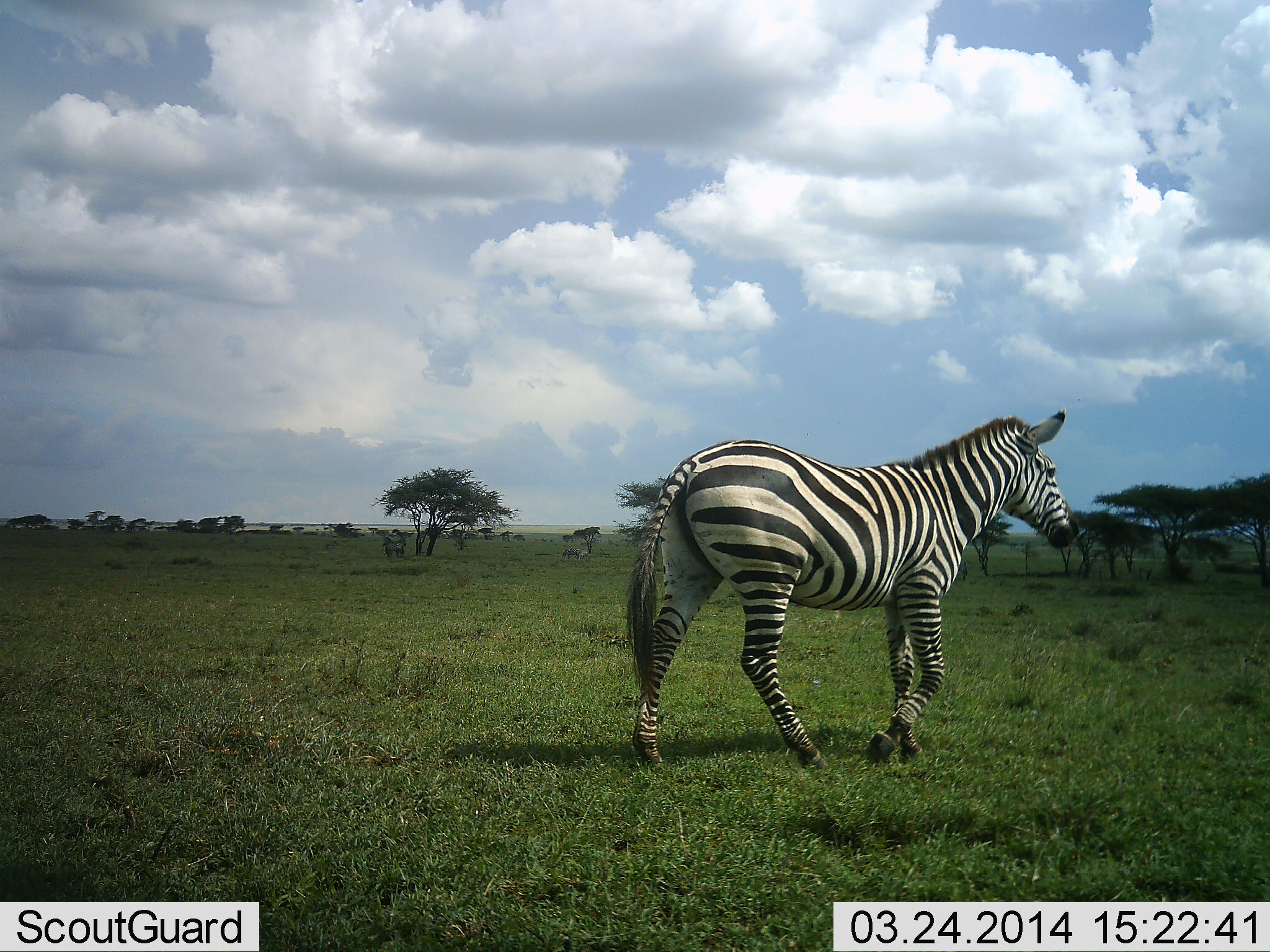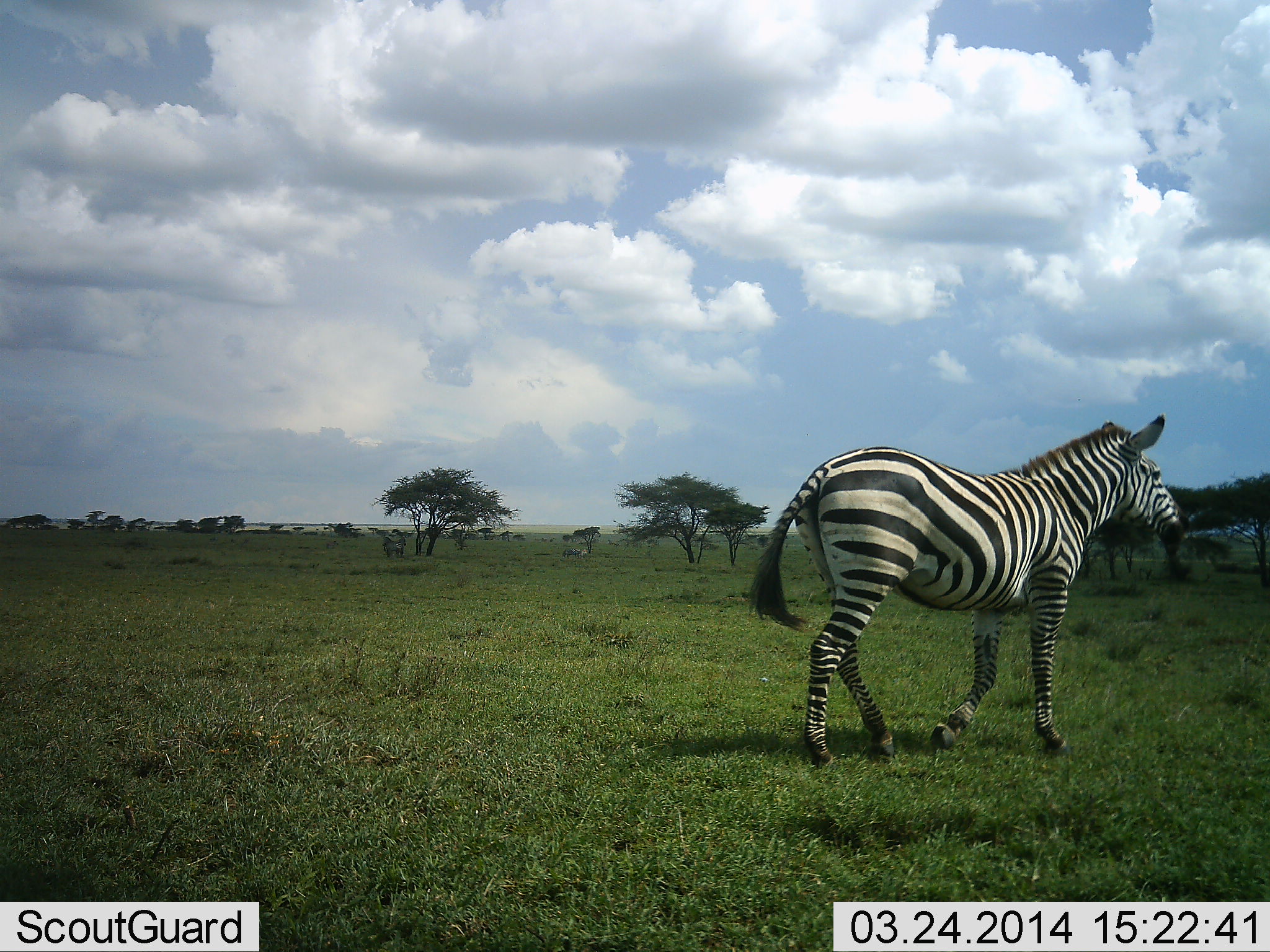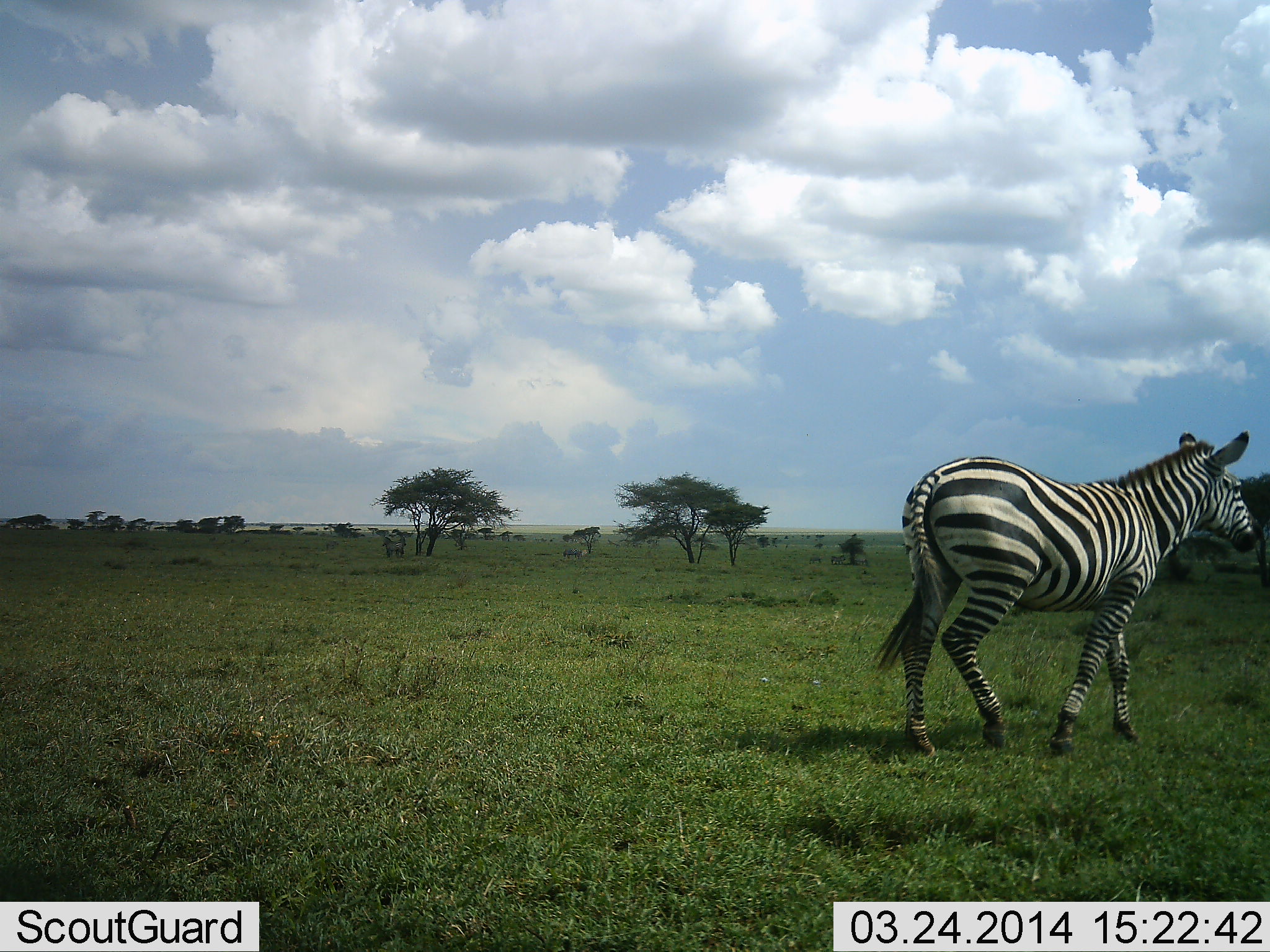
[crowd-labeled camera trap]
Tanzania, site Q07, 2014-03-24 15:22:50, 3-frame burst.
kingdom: Animalia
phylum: Chordata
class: Mammalia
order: Perissodactyla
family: Equidae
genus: Equus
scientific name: Equus quagga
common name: plains zebra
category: zebra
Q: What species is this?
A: Zebra (plains zebra) (Equus quagga).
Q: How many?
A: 1.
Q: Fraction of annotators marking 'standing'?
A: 0%.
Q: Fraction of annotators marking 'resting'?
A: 0%.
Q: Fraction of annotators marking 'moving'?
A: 100%.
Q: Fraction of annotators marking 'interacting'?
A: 0%.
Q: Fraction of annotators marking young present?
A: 0%.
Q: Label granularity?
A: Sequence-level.